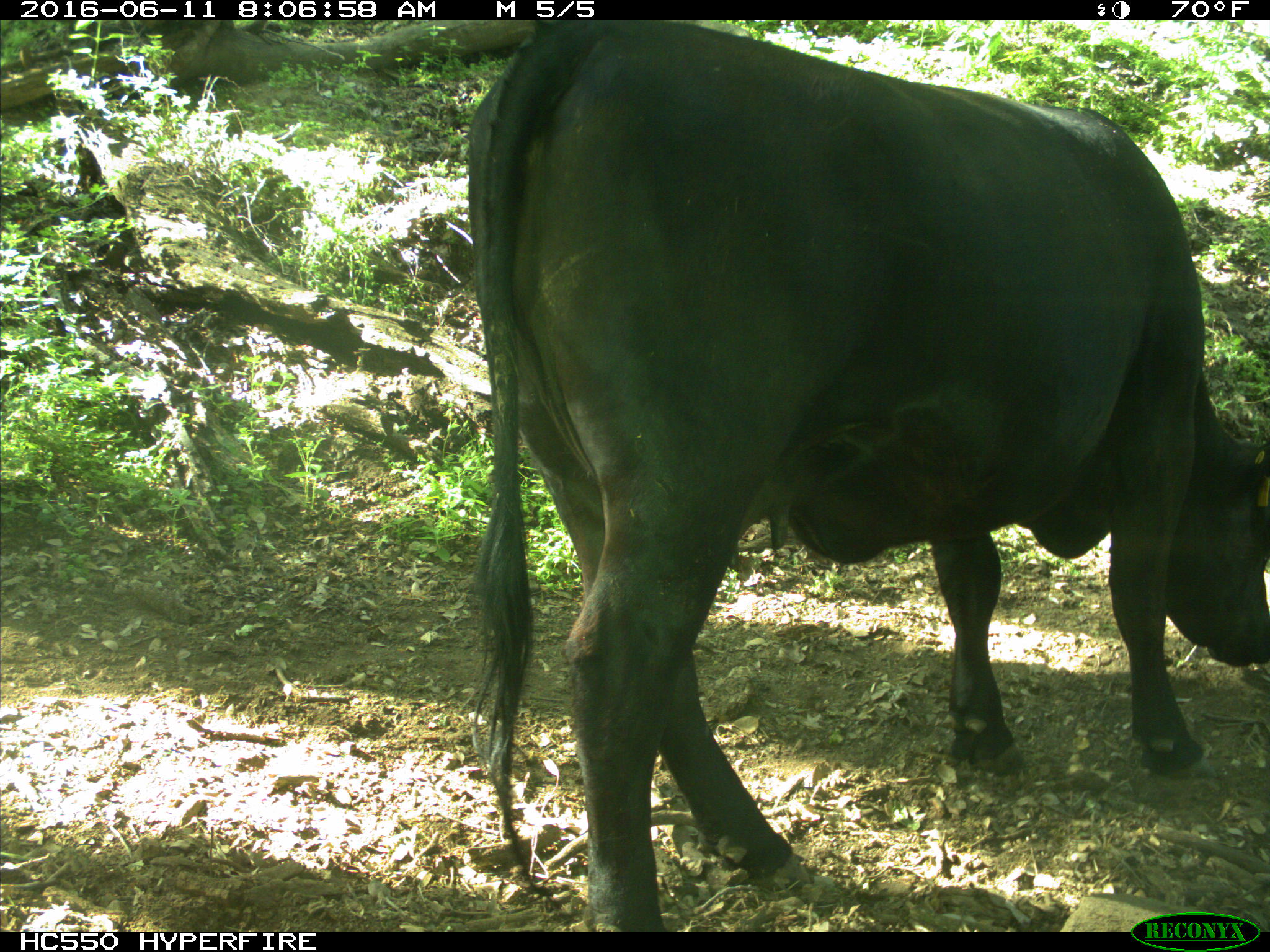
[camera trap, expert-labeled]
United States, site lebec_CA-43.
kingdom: Animalia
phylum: Chordata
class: Mammalia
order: Artiodactyla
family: Bovidae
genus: Bos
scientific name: Bos taurus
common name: domestic cow